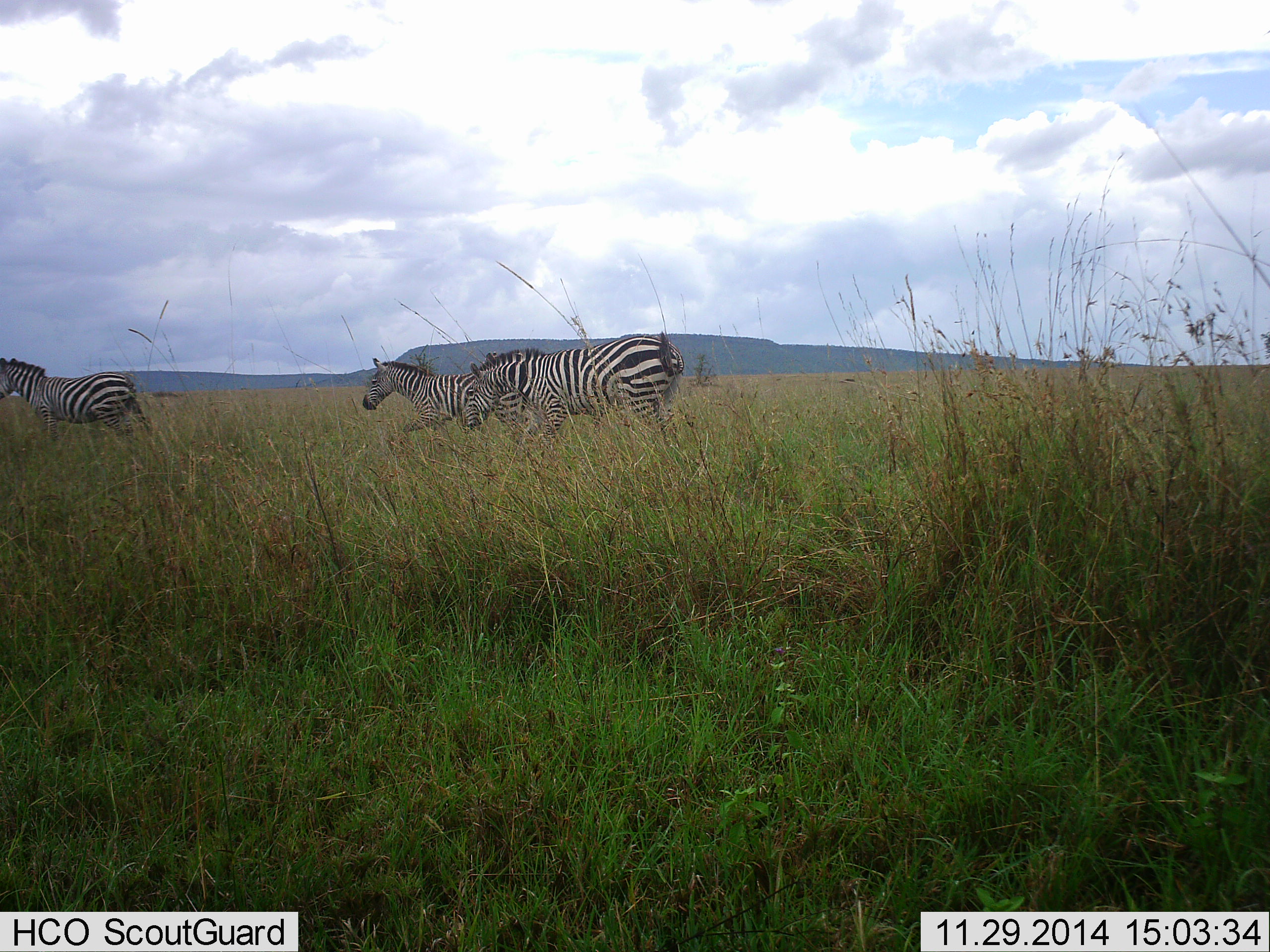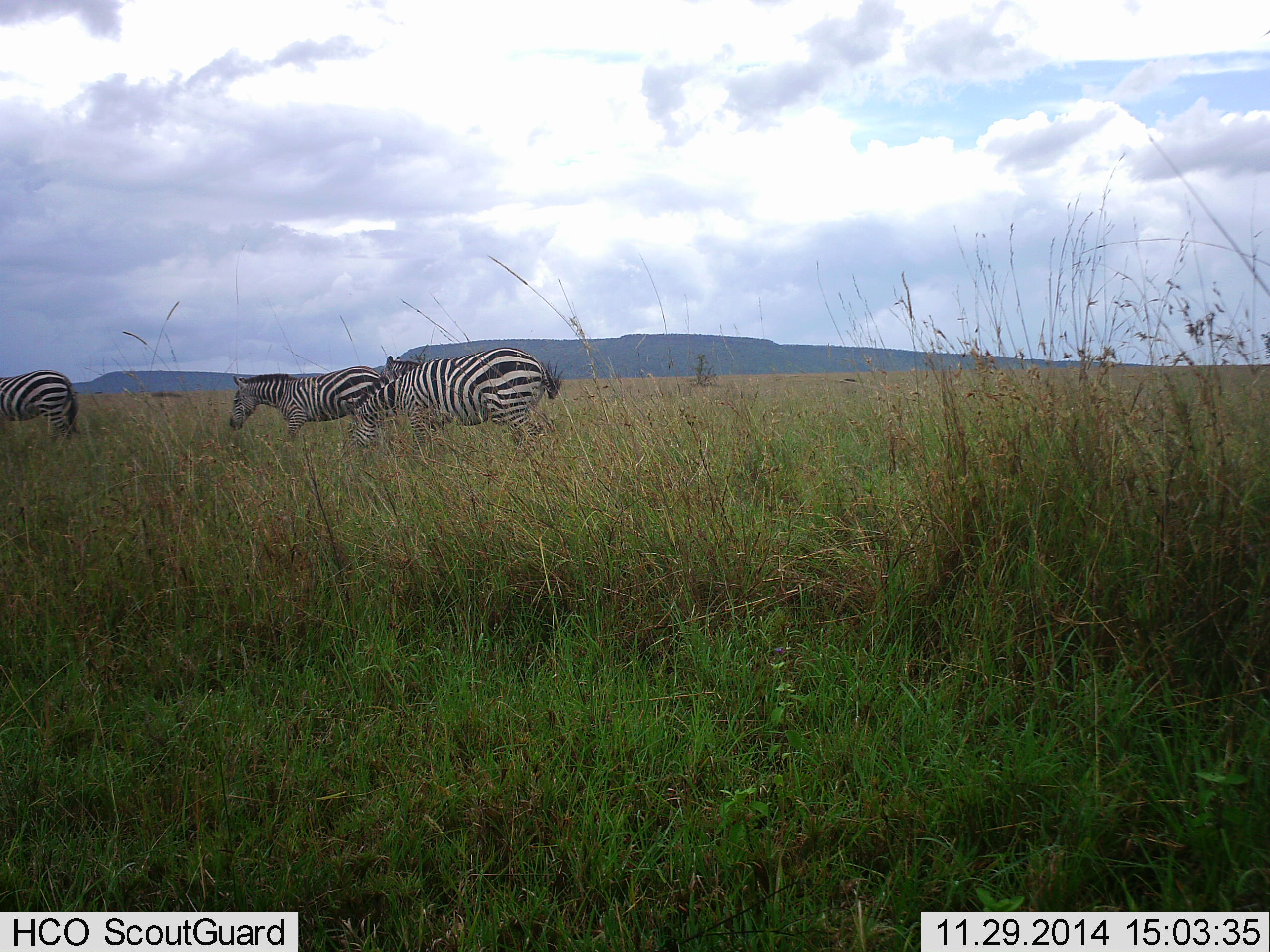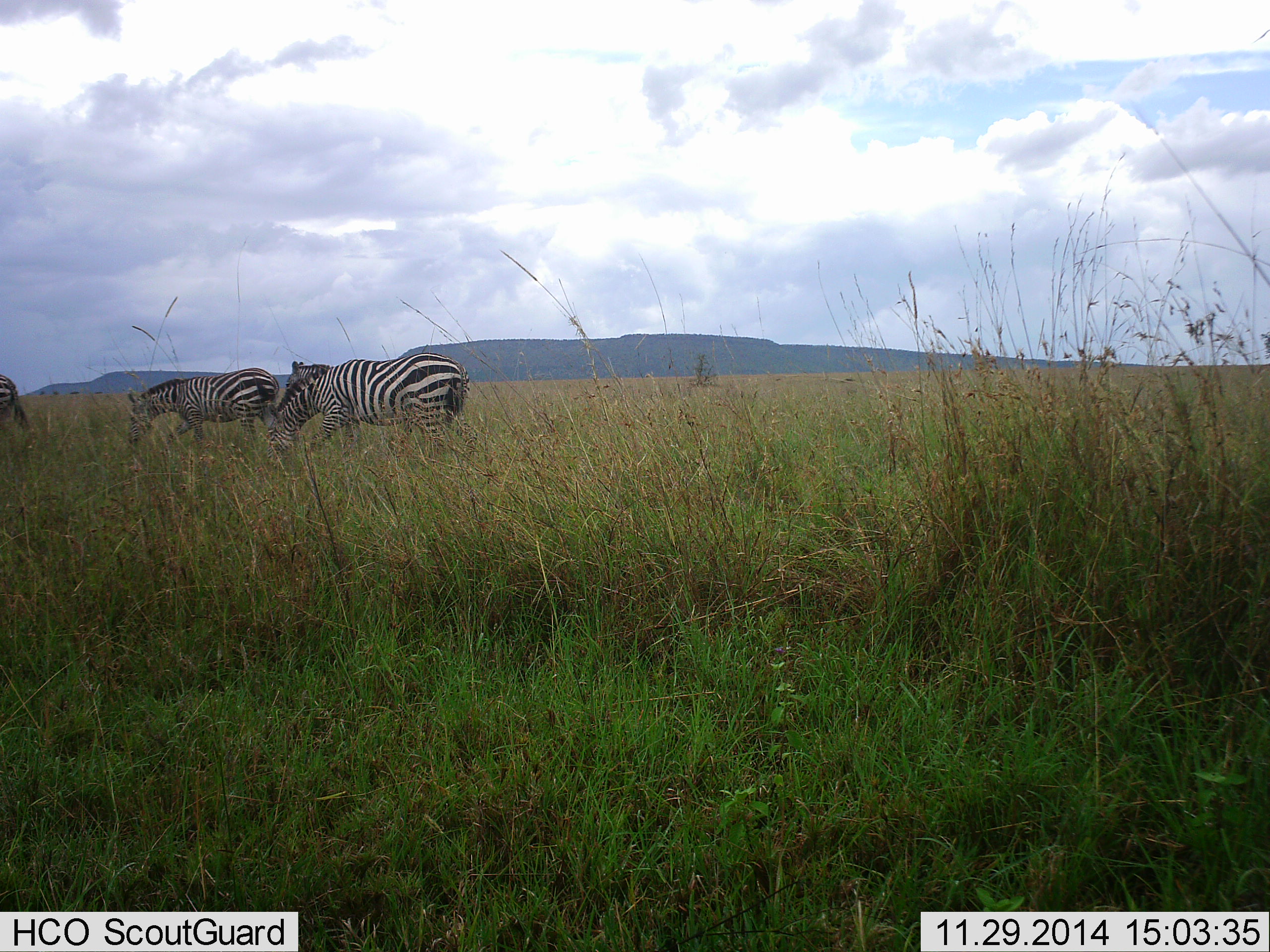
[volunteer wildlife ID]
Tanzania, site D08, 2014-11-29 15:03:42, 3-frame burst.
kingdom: Animalia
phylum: Chordata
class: Mammalia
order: Perissodactyla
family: Equidae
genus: Equus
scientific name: Equus quagga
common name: plains zebra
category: zebra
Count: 3.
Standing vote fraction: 0%.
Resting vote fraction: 0%.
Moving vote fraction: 100%.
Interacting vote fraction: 10%.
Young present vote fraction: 0%.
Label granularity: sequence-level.